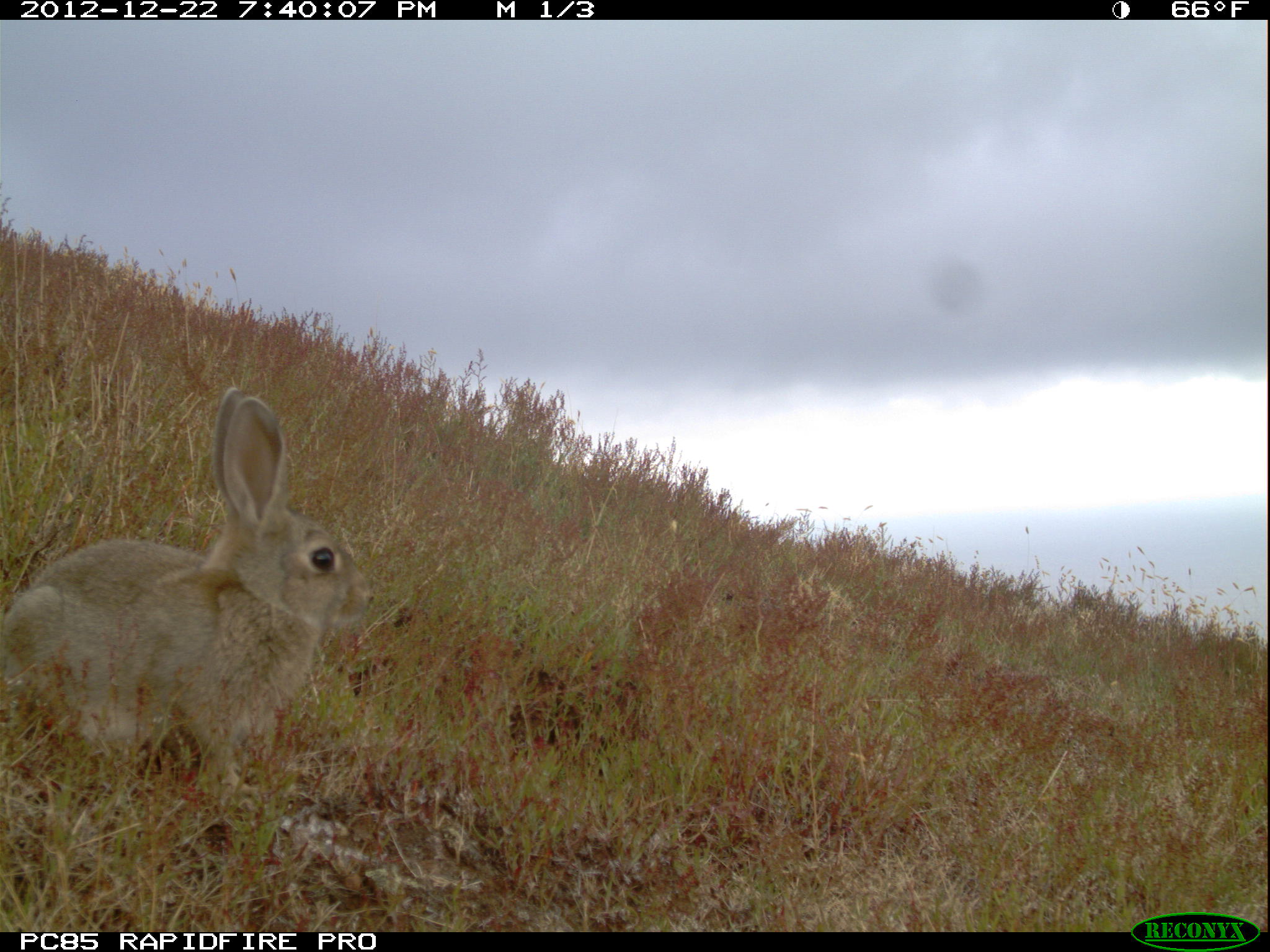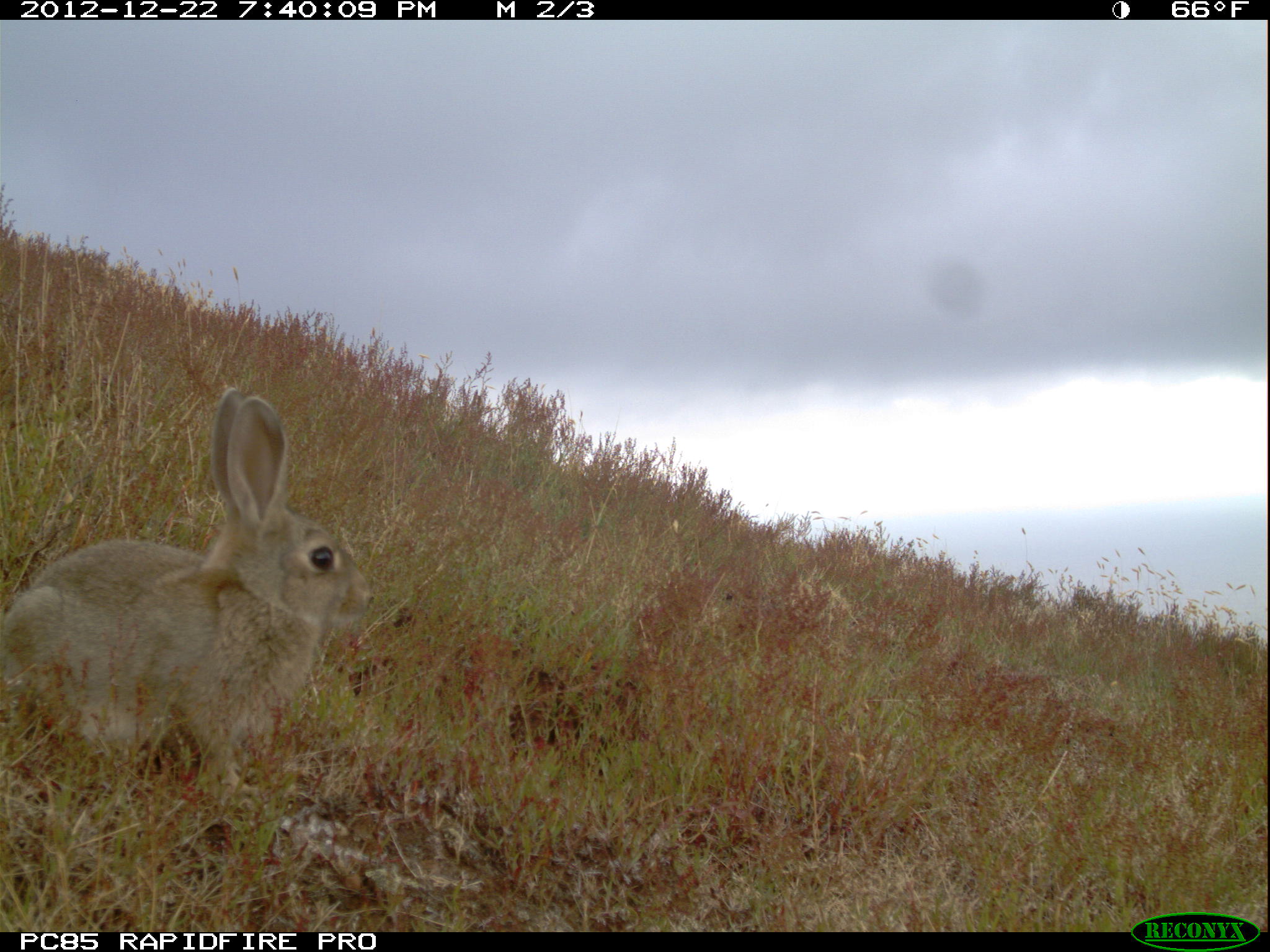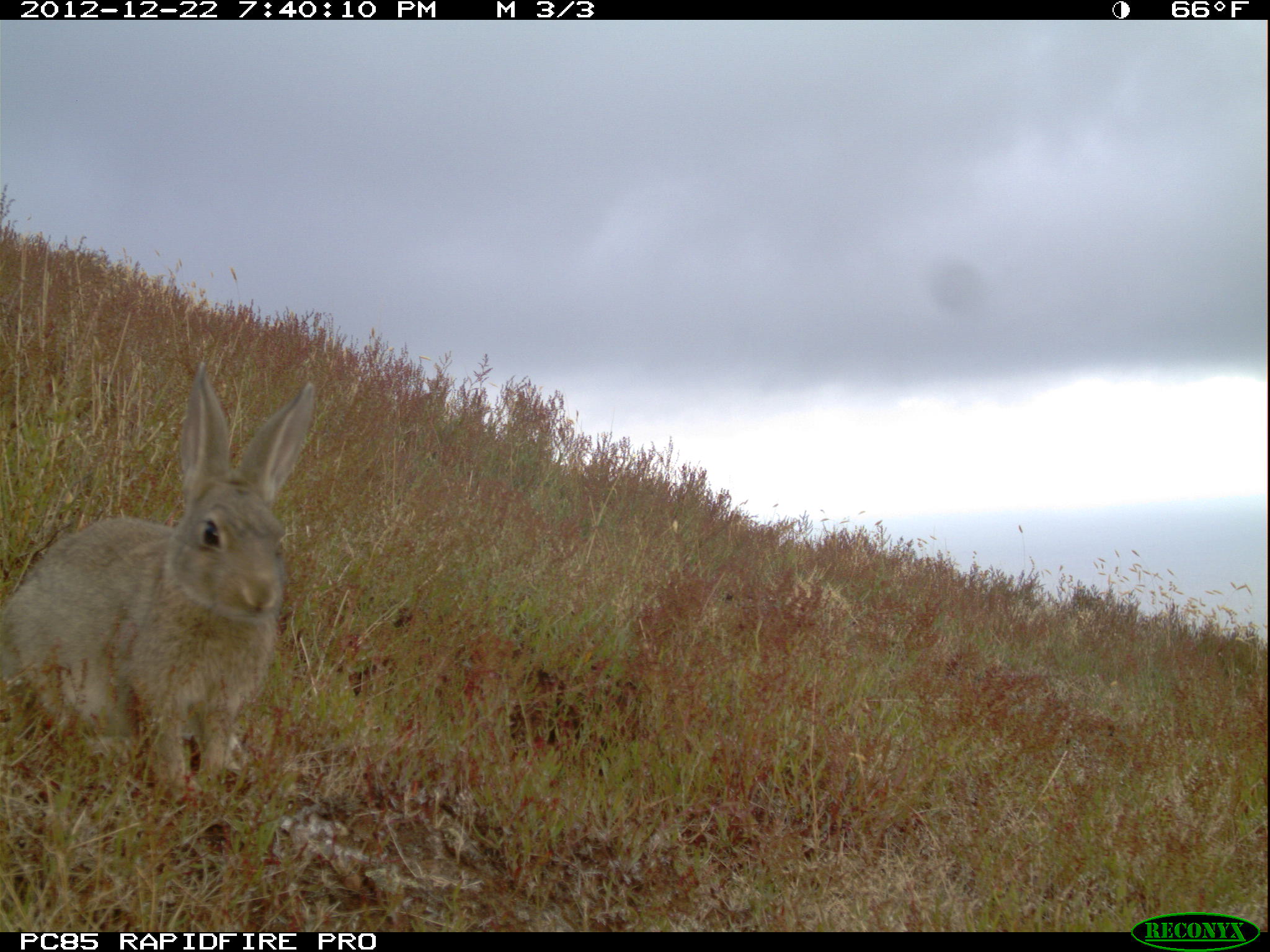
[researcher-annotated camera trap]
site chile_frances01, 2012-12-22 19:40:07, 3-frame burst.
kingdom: Animalia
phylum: Chordata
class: Mammalia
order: Lagomorpha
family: Leporidae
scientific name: Leporidae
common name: rabbits and hares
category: rabbit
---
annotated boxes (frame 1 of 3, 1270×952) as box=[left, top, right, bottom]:
rabbit: box=[0, 392, 370, 832]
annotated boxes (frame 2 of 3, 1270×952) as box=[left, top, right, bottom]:
rabbit: box=[0, 390, 369, 817]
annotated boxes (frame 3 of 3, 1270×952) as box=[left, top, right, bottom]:
rabbit: box=[1, 368, 314, 818]